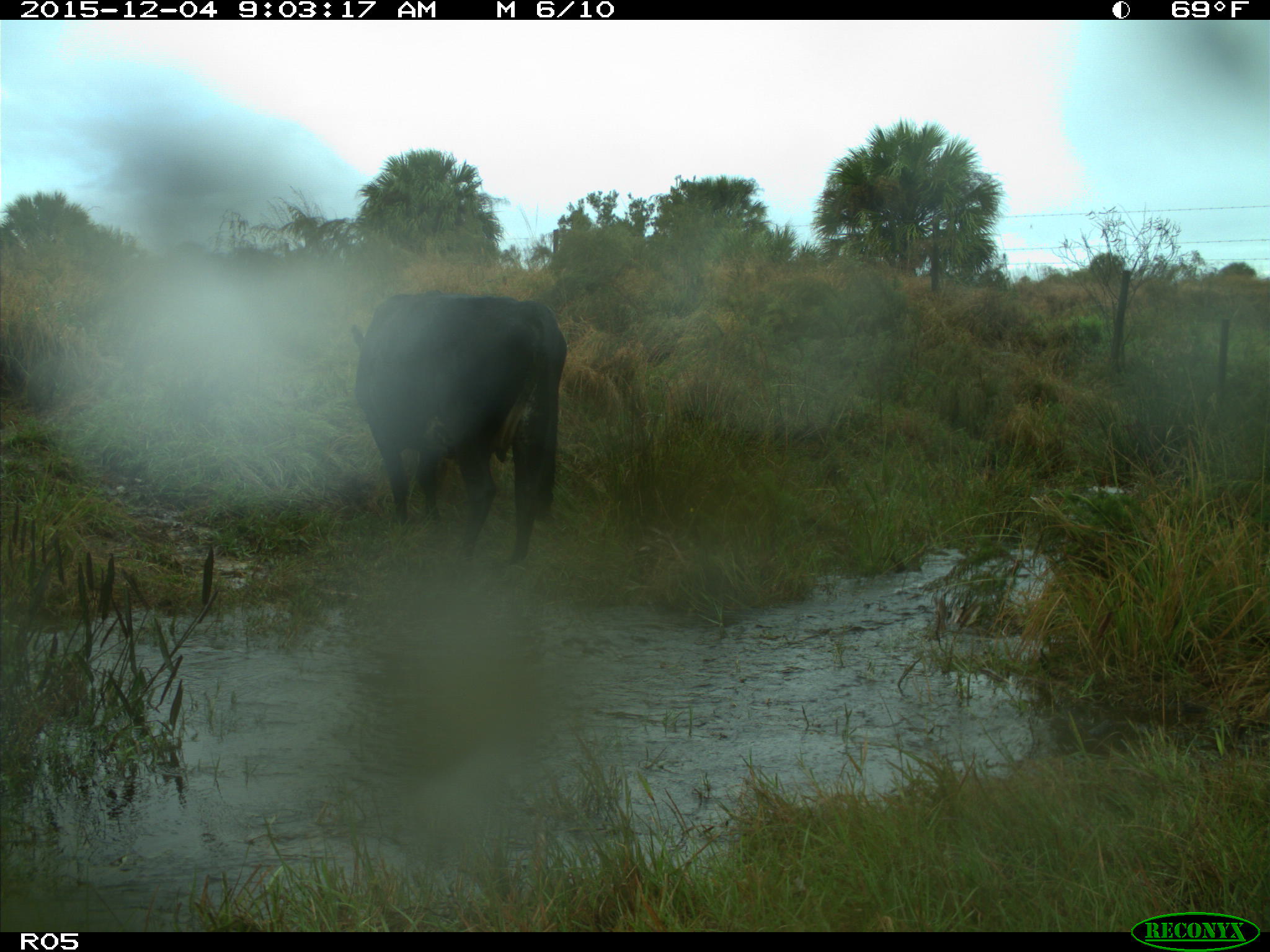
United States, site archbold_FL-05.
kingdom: Animalia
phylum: Chordata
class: Mammalia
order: Artiodactyla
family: Bovidae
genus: Bos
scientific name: Bos taurus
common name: domestic cow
Bos taurus (domestic cow).